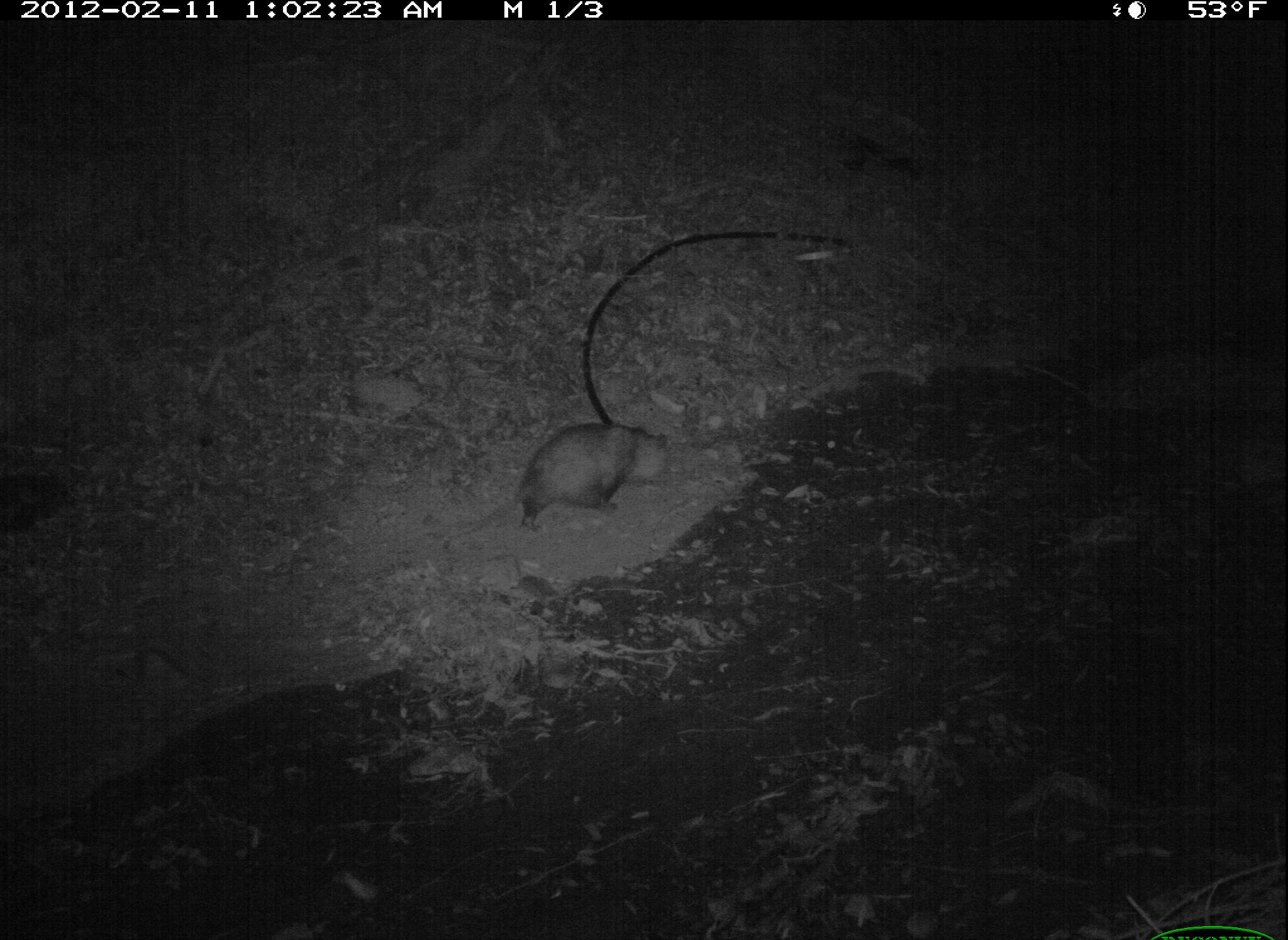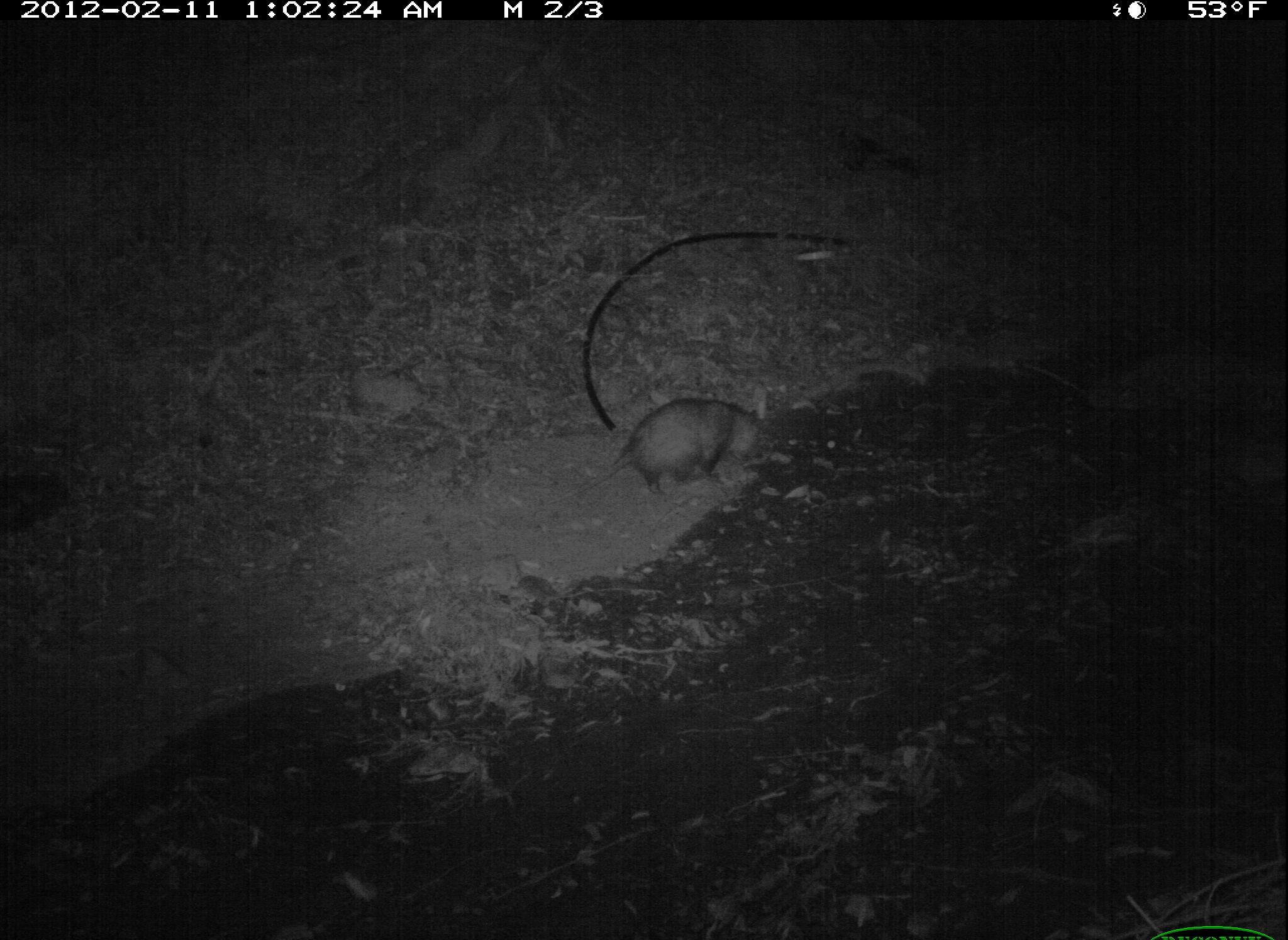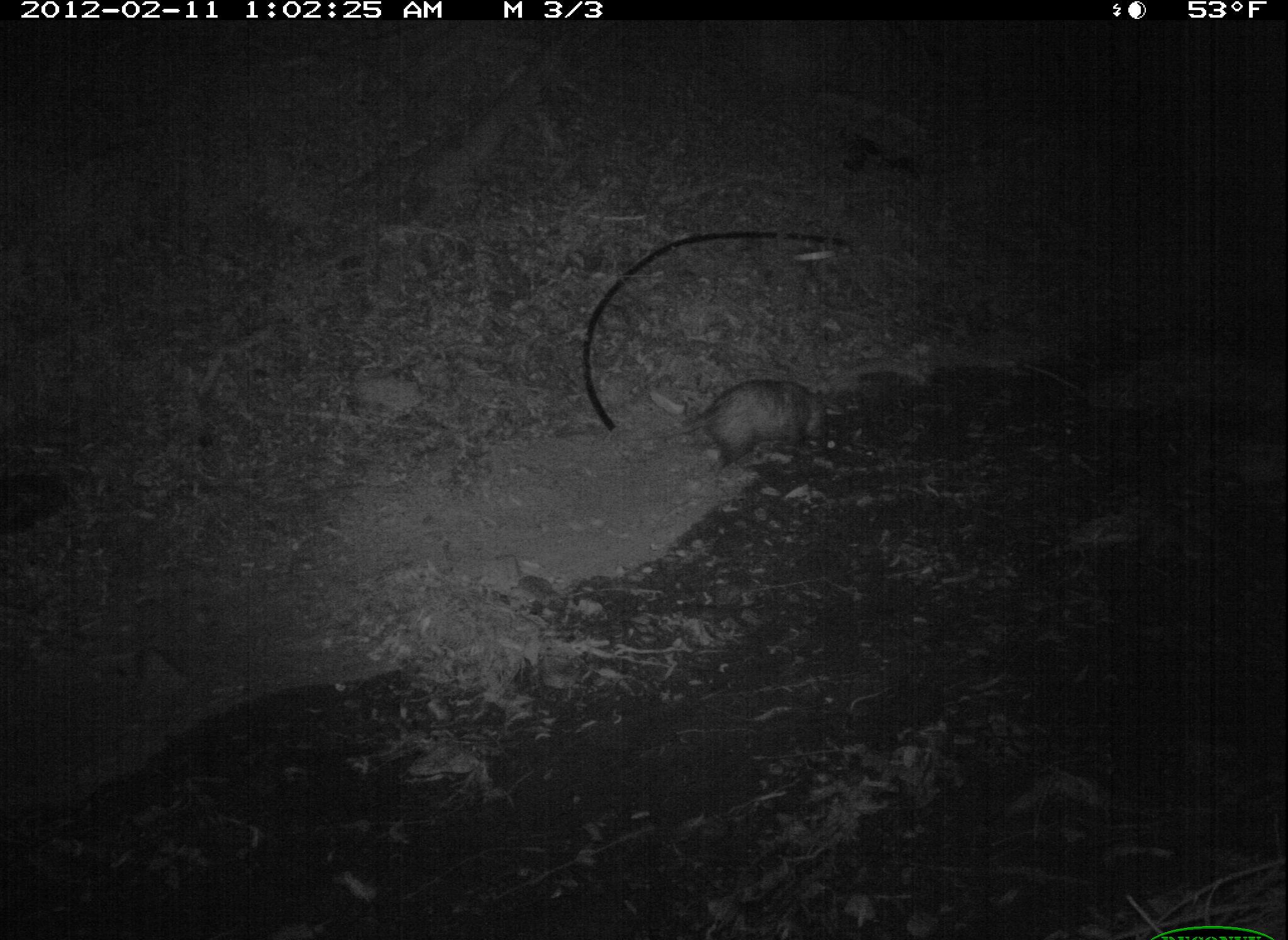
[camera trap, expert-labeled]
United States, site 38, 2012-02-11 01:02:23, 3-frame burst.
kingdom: Animalia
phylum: Chordata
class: Mammalia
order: Didelphimorphia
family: Didelphidae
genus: Didelphis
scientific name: Didelphis virginiana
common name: virginia opossum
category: opossum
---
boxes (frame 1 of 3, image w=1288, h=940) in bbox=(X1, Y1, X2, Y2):
opossum: bbox=(473, 359, 700, 551)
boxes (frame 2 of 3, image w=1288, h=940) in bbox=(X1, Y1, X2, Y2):
opossum: bbox=(576, 390, 778, 503)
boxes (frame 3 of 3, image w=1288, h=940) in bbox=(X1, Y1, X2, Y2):
opossum: bbox=(641, 372, 858, 488)